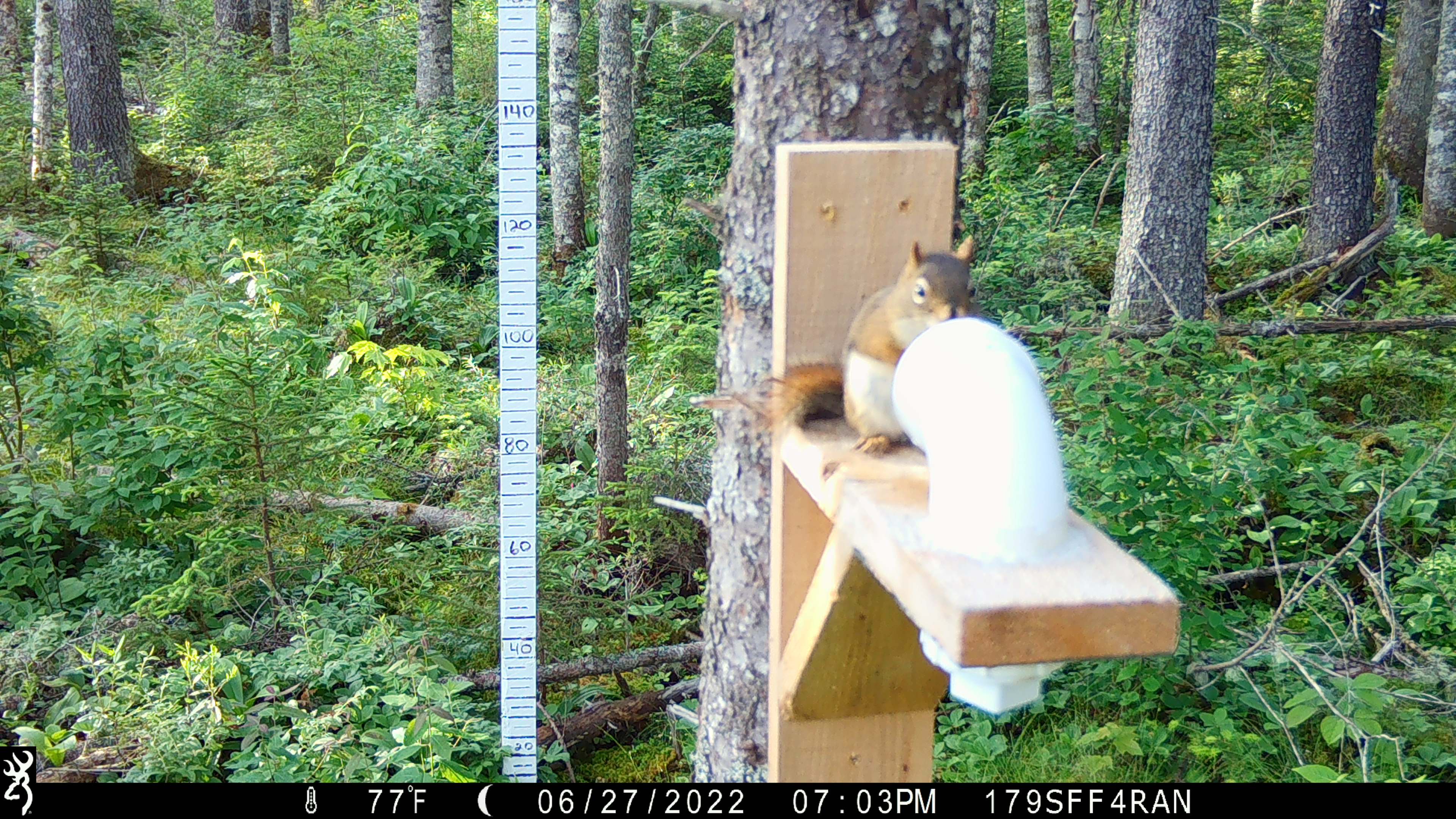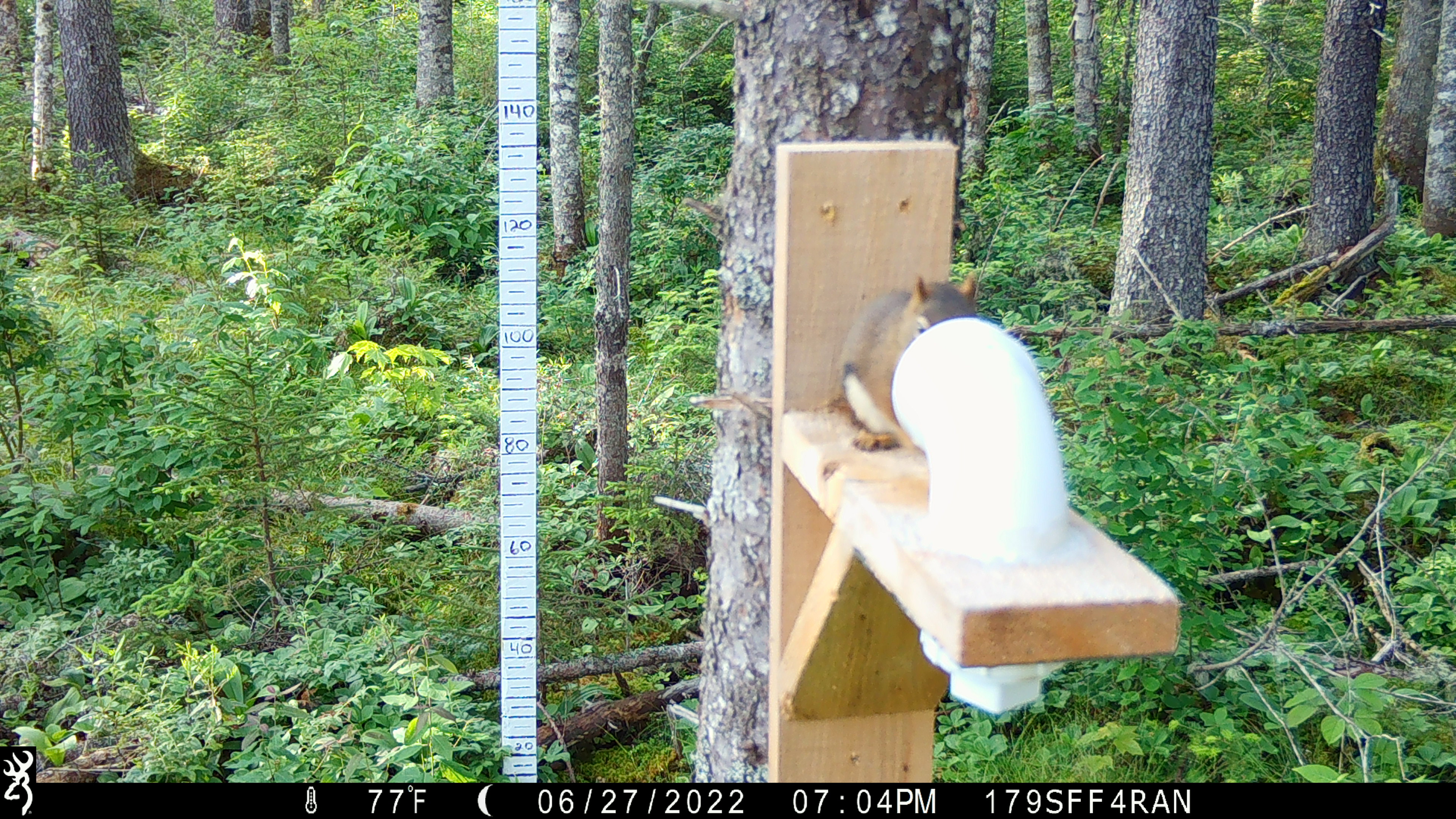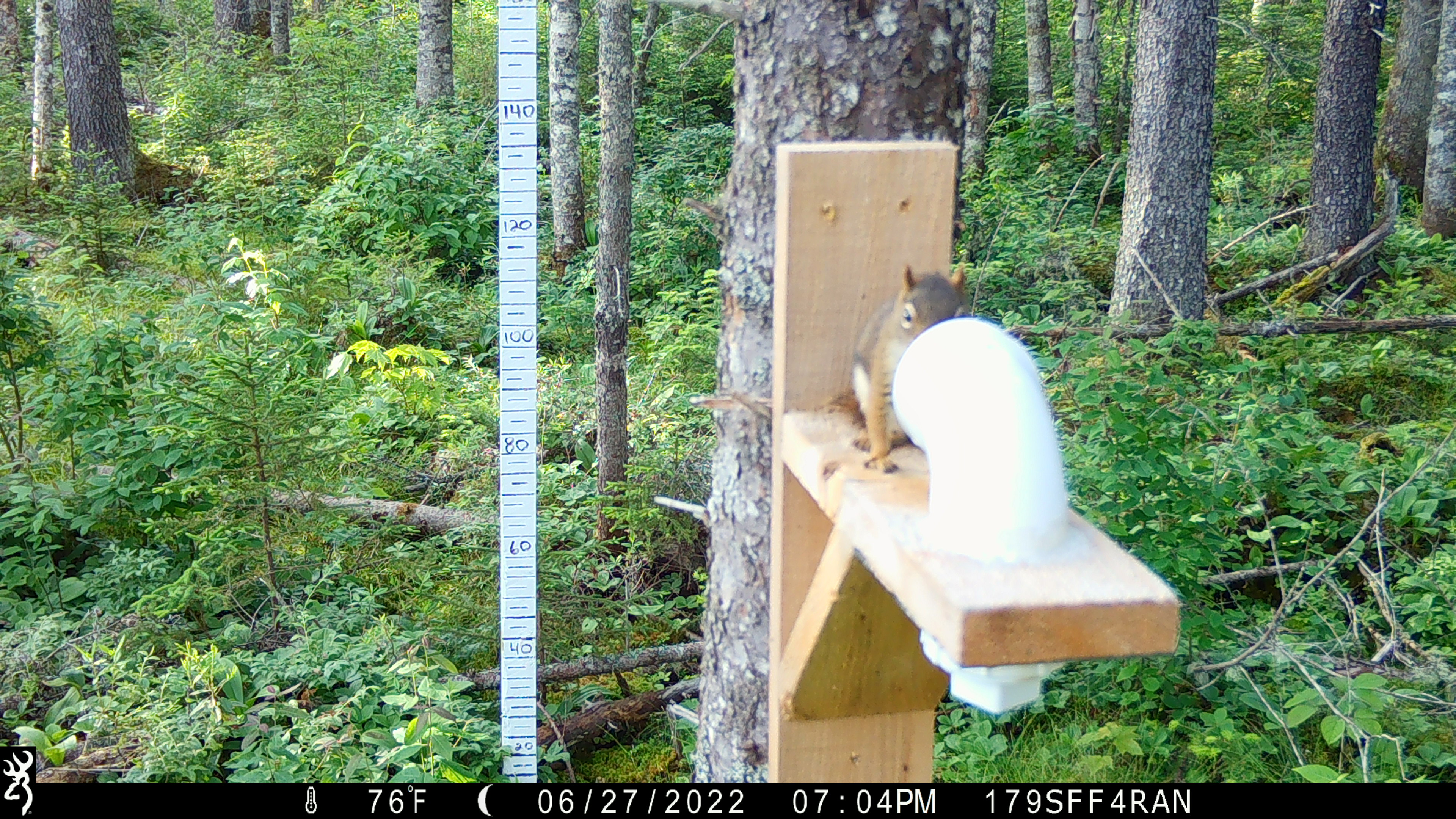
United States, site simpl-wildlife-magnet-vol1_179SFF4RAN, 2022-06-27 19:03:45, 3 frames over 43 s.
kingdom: Animalia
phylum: Chordata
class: Mammalia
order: Rodentia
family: Sciuridae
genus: Tamiasciurus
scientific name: Tamiasciurus hudsonicus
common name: red squirrel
Red squirrel (Tamiasciurus hudsonicus).